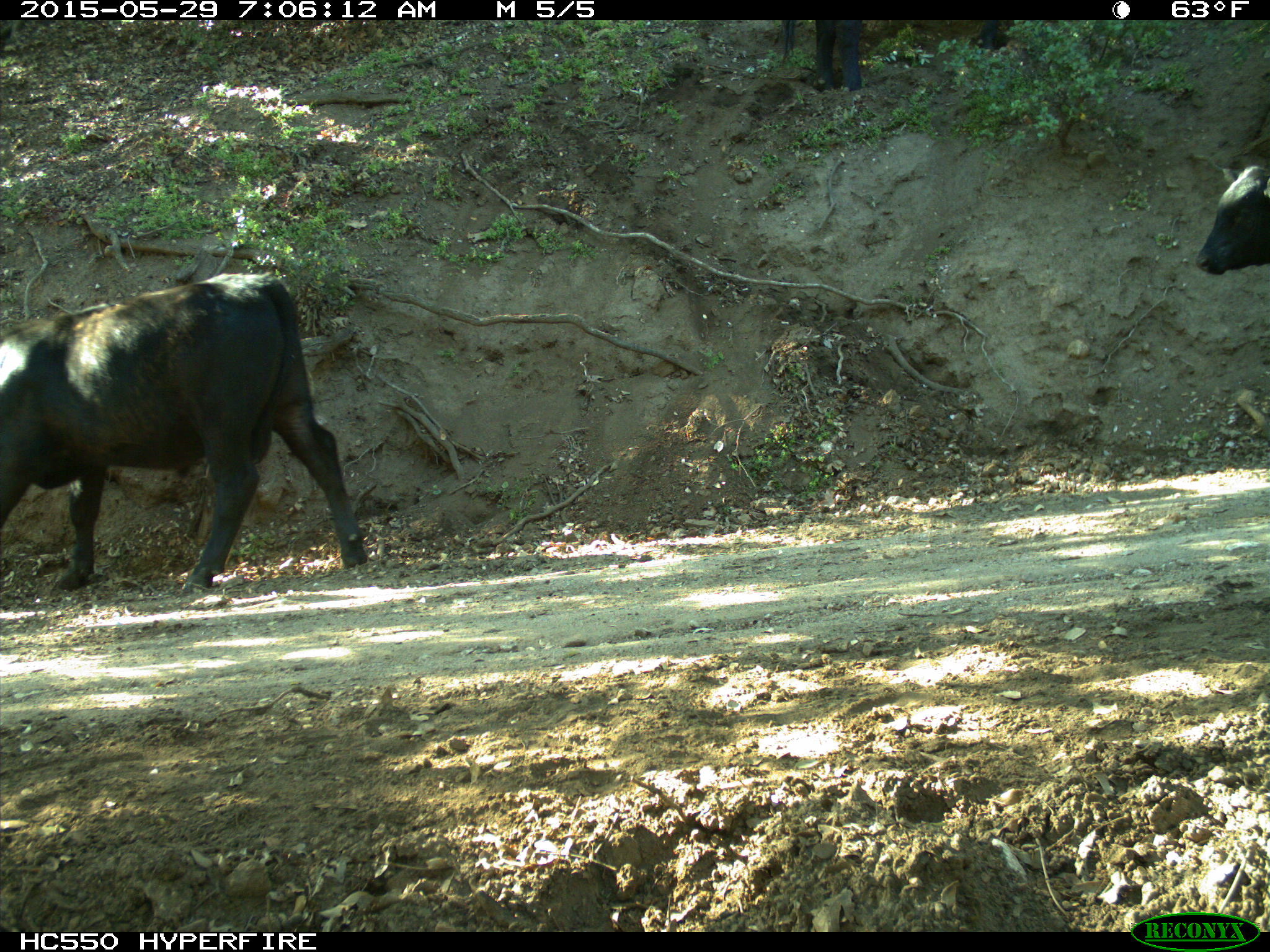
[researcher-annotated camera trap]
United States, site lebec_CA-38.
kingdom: Animalia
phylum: Chordata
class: Mammalia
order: Artiodactyla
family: Bovidae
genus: Bos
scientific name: Bos taurus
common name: domestic cow